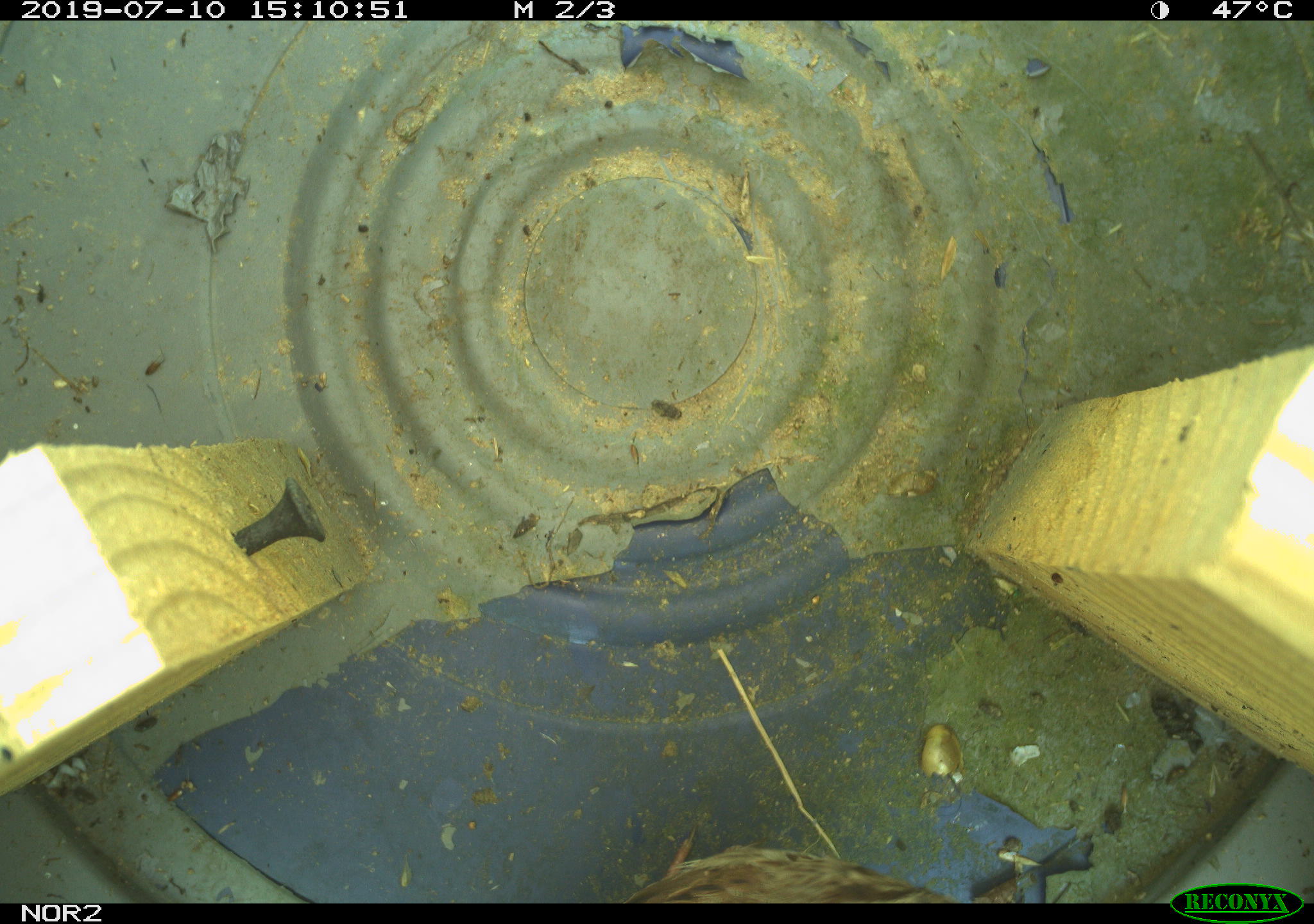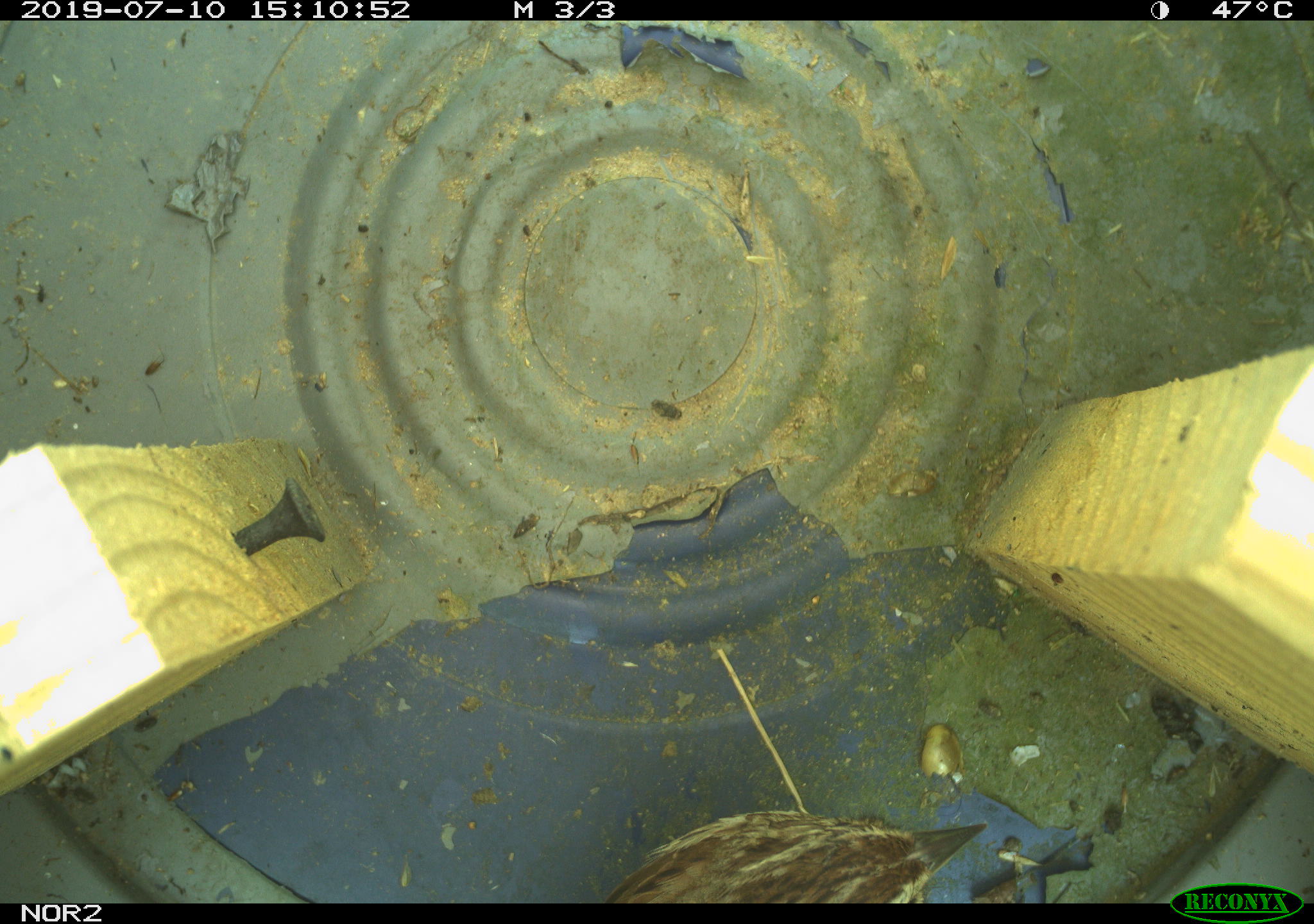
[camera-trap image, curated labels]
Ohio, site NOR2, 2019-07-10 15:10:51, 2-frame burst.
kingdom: Animalia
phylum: Chordata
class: Aves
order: Passeriformes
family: Passerellidae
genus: Melospiza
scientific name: Melospiza melodia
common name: song sparrow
Song sparrow (Melospiza melodia).